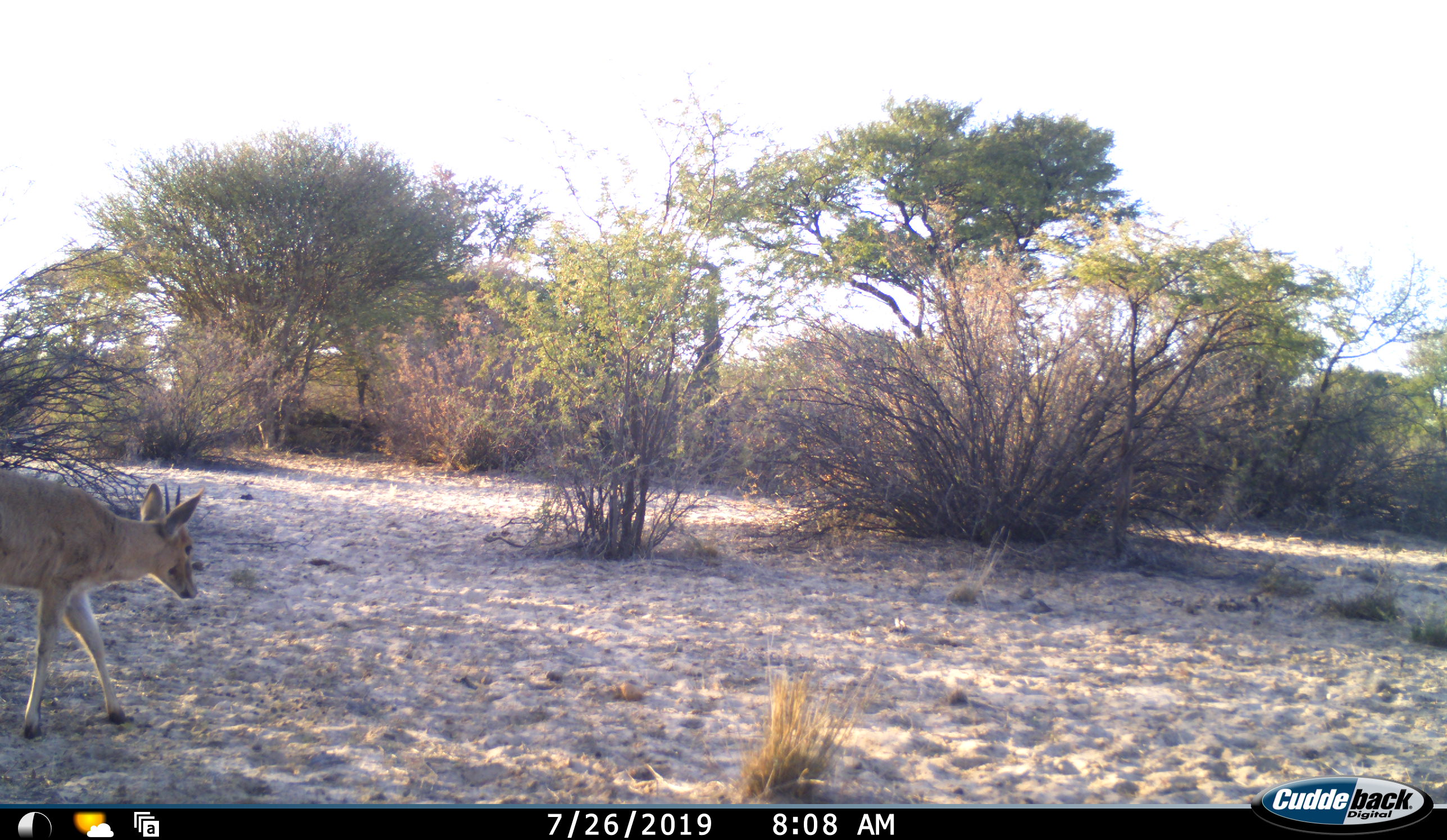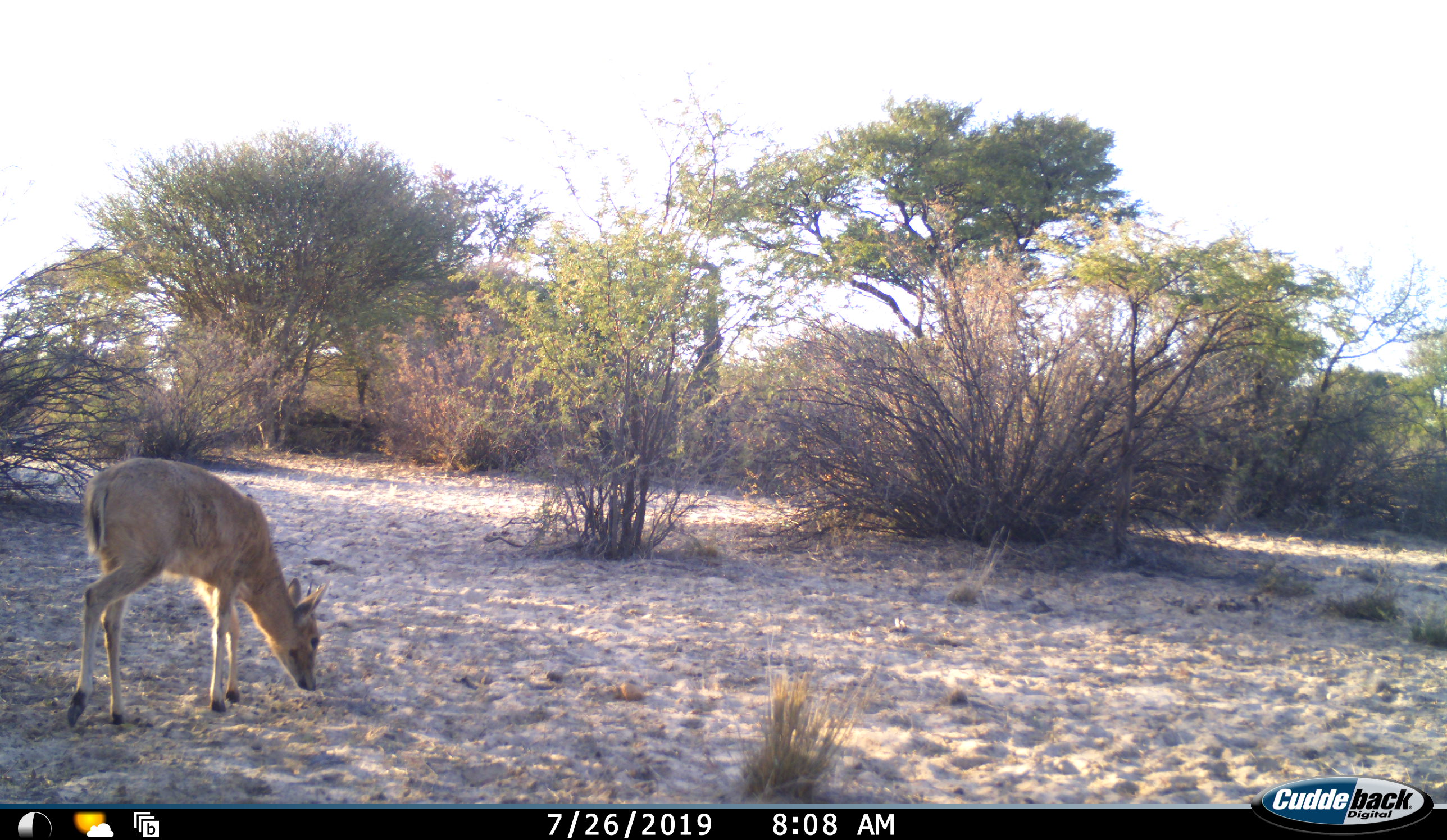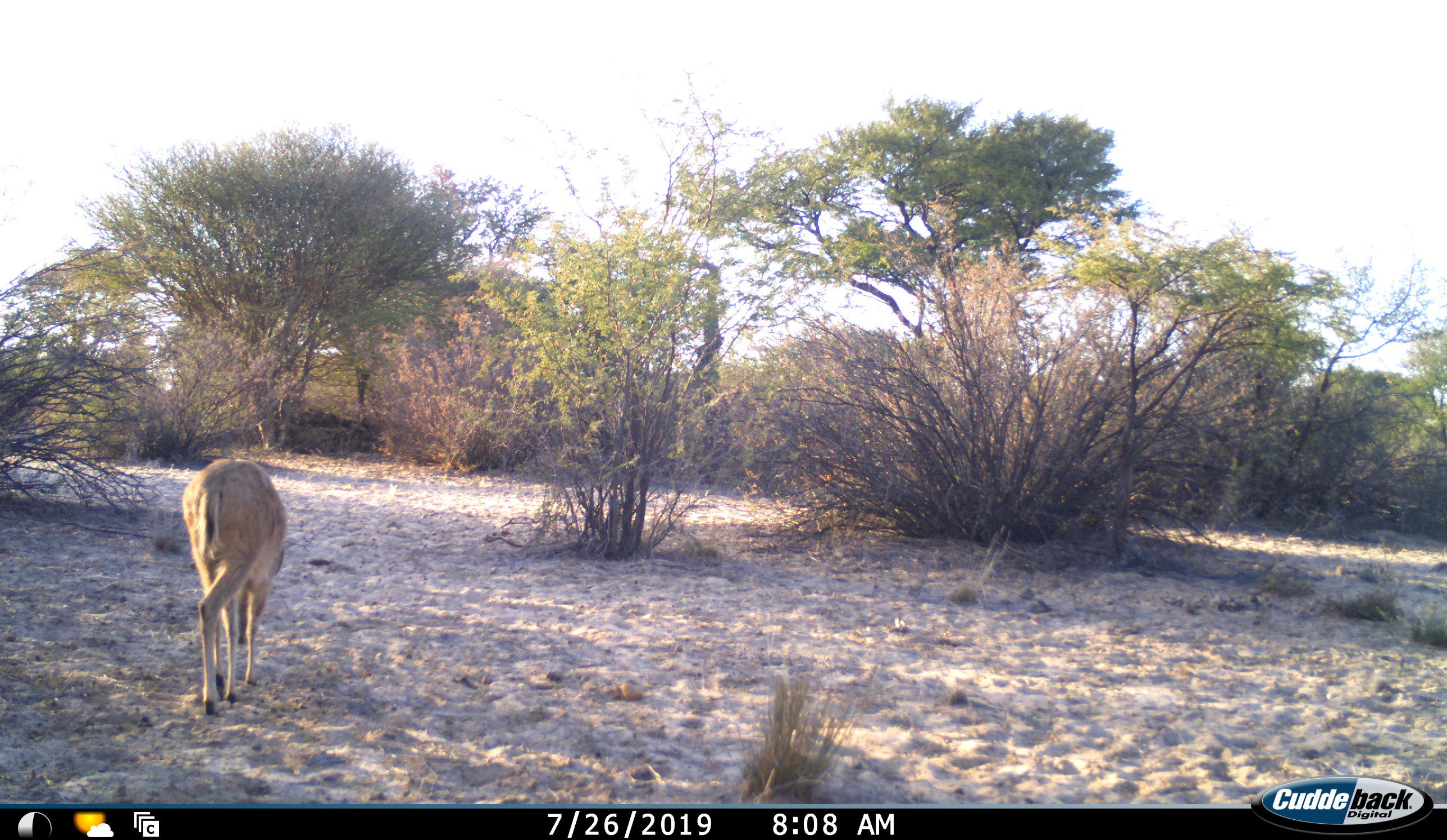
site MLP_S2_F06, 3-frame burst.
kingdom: Animalia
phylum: Chordata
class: Mammalia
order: Artiodactyla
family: Bovidae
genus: Sylvicapra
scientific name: Sylvicapra grimmia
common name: common duiker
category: duikercommongrey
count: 1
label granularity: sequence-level